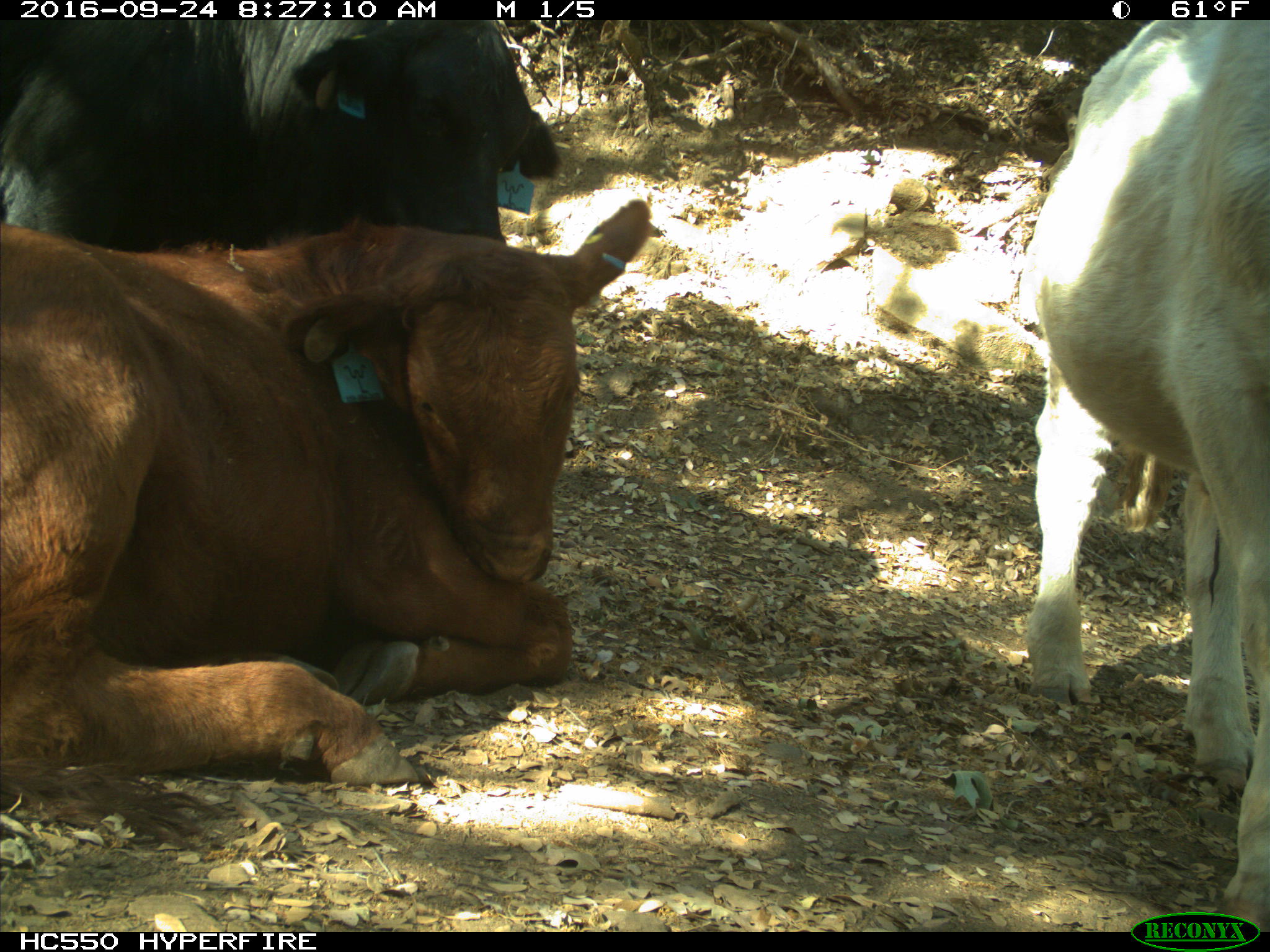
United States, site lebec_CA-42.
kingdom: Animalia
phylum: Chordata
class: Mammalia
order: Artiodactyla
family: Bovidae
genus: Bos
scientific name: Bos taurus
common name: domestic cow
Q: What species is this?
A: Bos taurus (domestic cow).